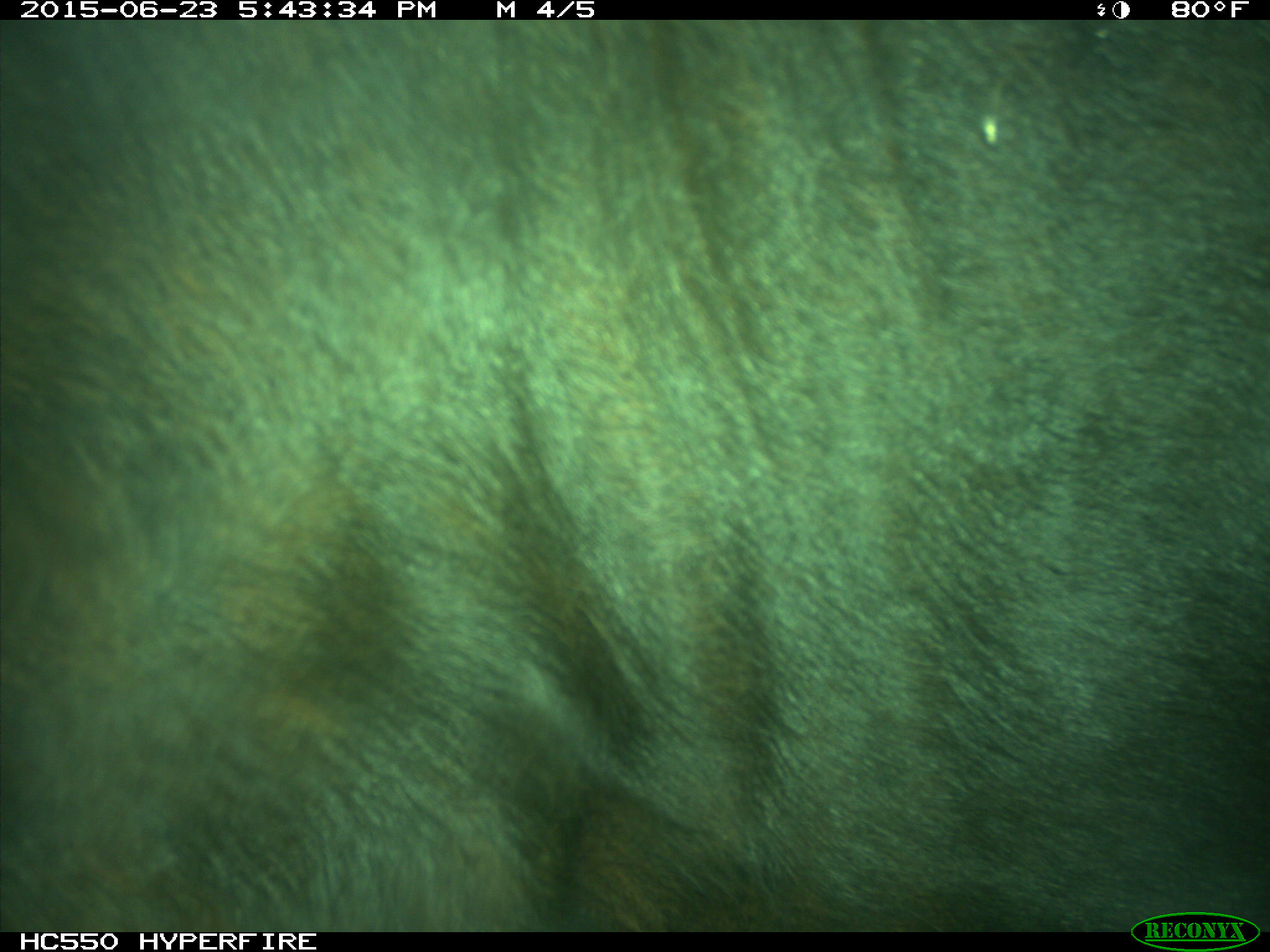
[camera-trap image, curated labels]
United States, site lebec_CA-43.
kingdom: Animalia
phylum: Chordata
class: Mammalia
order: Artiodactyla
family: Bovidae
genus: Bos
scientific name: Bos taurus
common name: domestic cow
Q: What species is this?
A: Bos taurus (domestic cow).